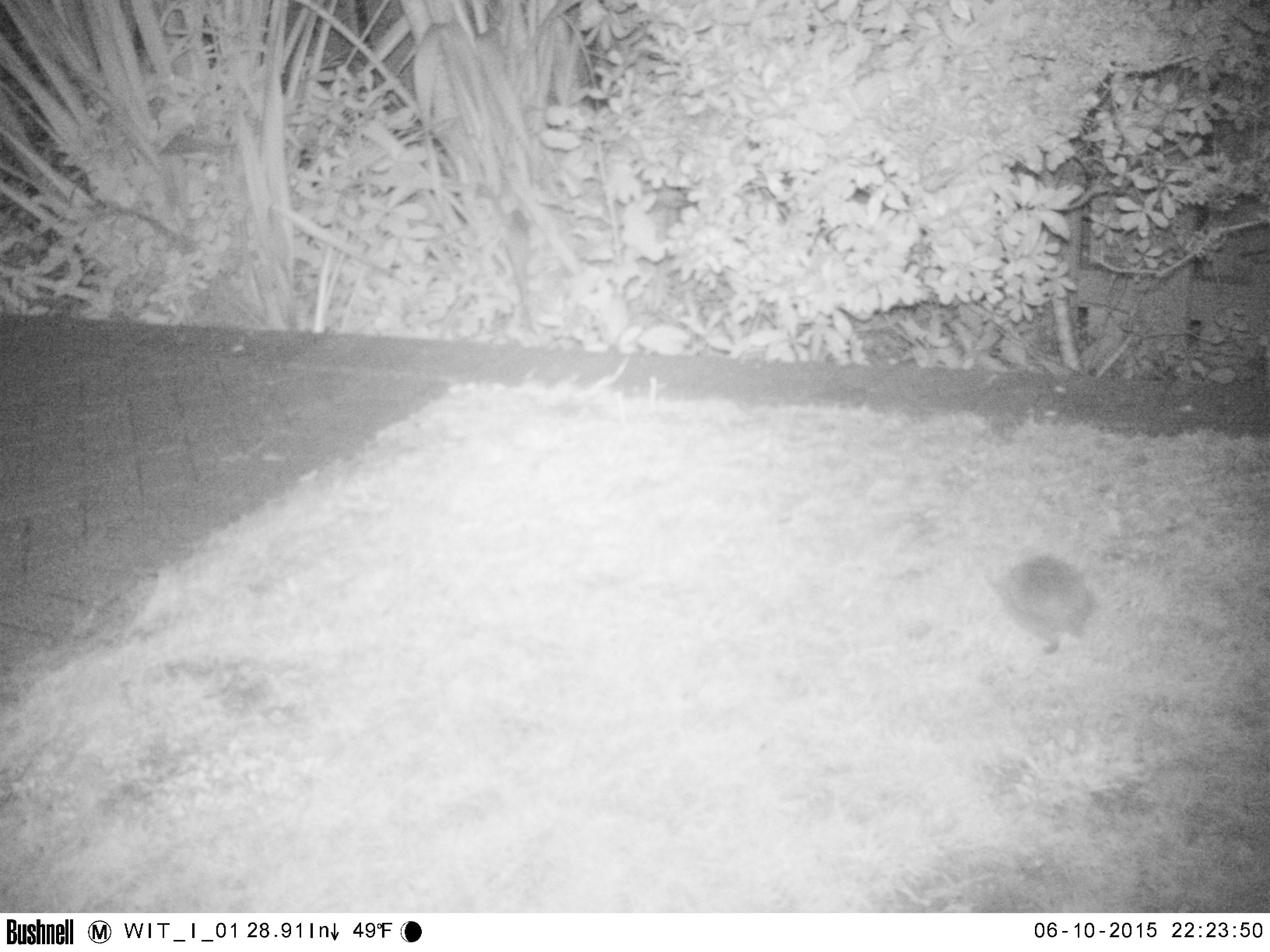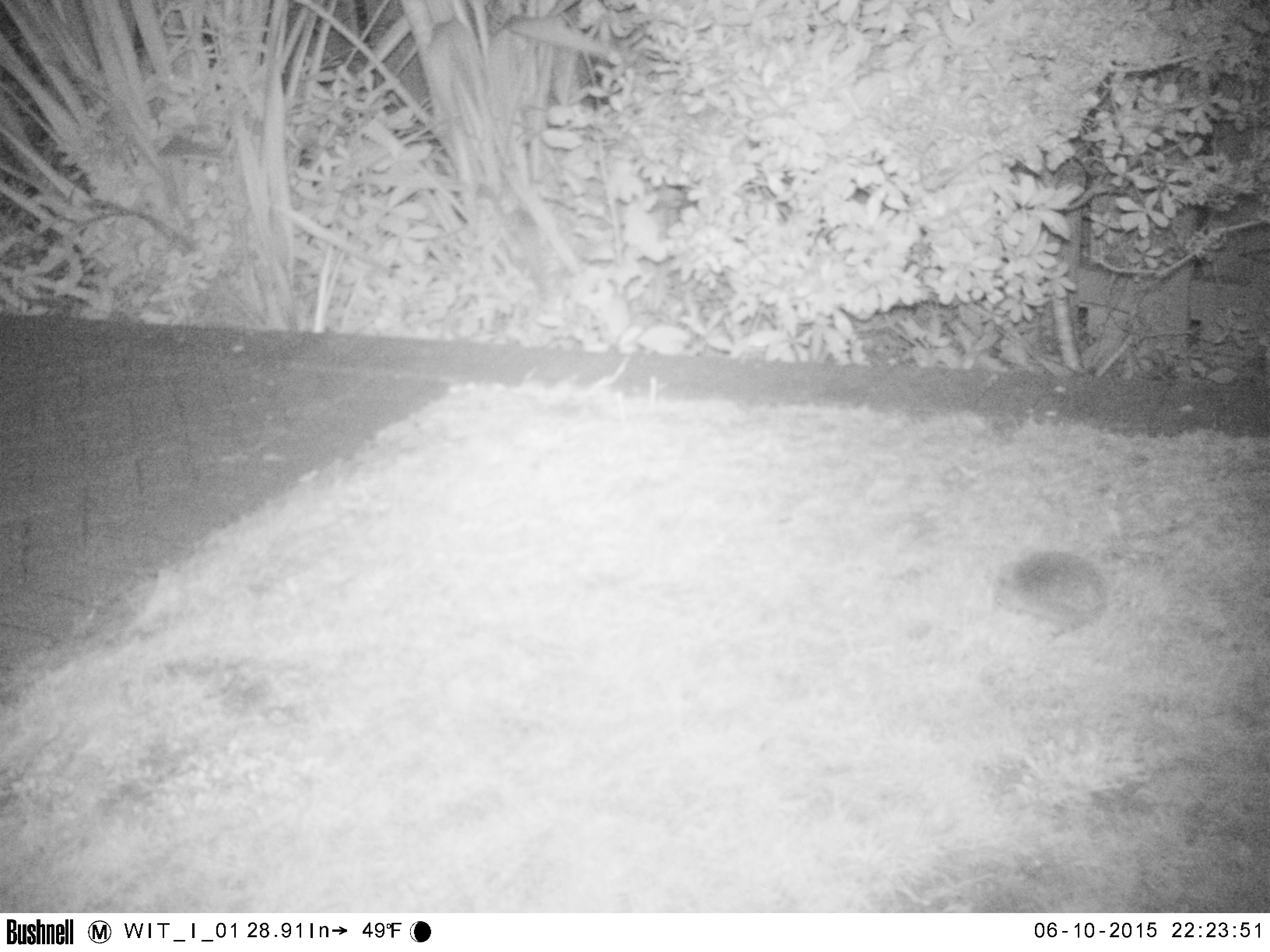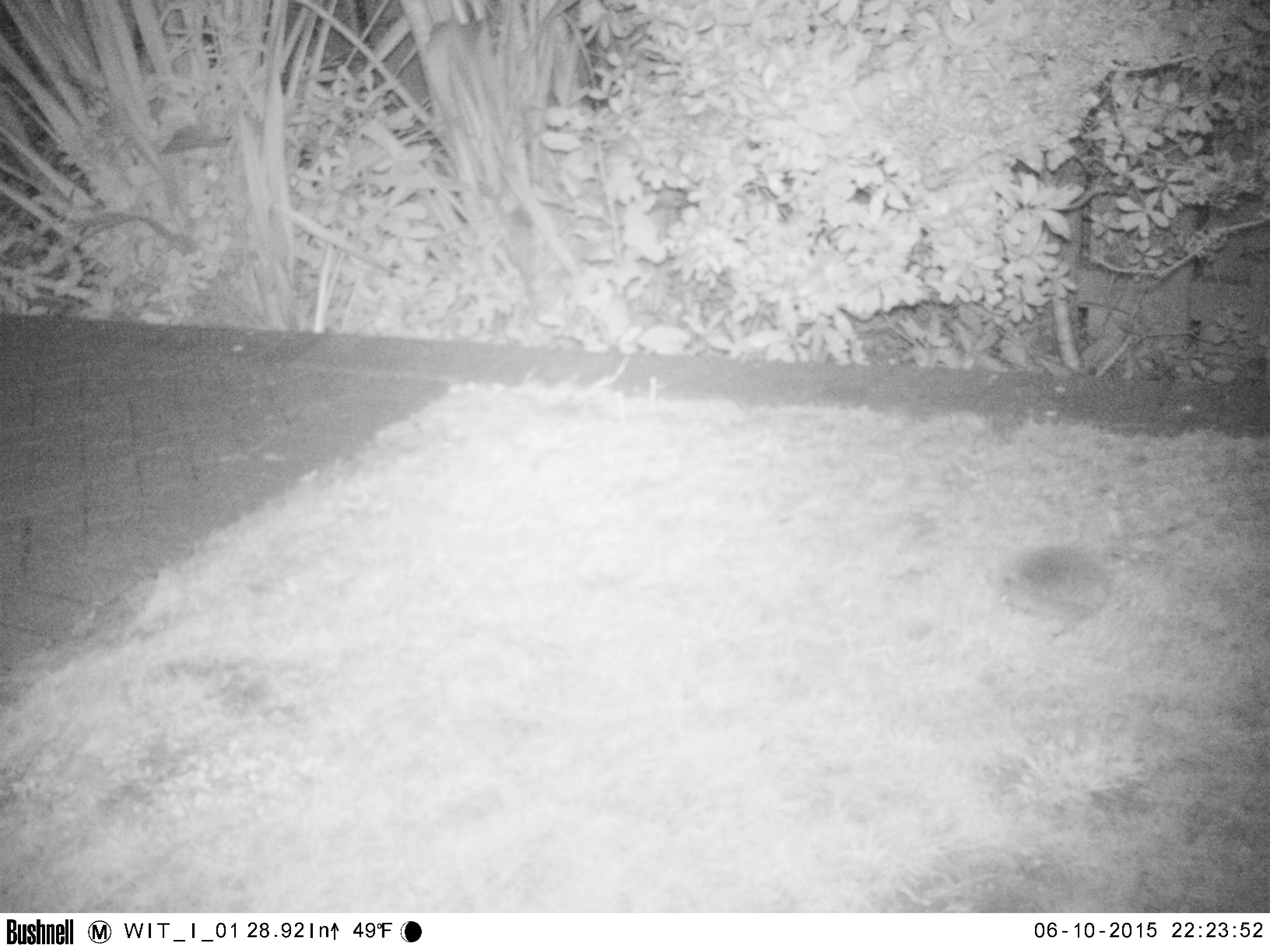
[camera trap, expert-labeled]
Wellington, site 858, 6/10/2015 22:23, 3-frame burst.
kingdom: Animalia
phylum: Chordata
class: Mammalia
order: Eulipotyphla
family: Erinaceidae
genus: Erinaceus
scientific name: Erinaceus europaeus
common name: hedgehog